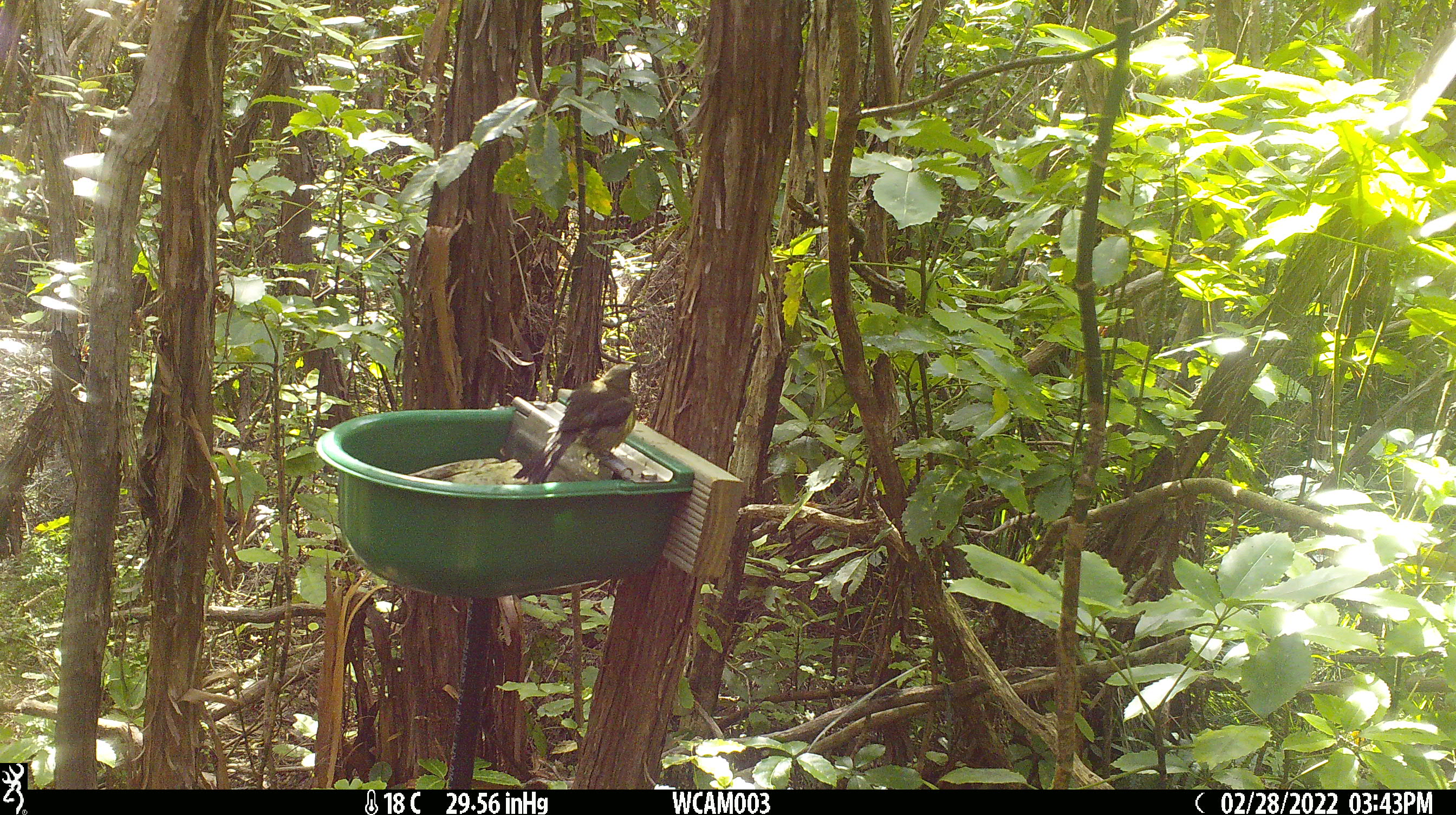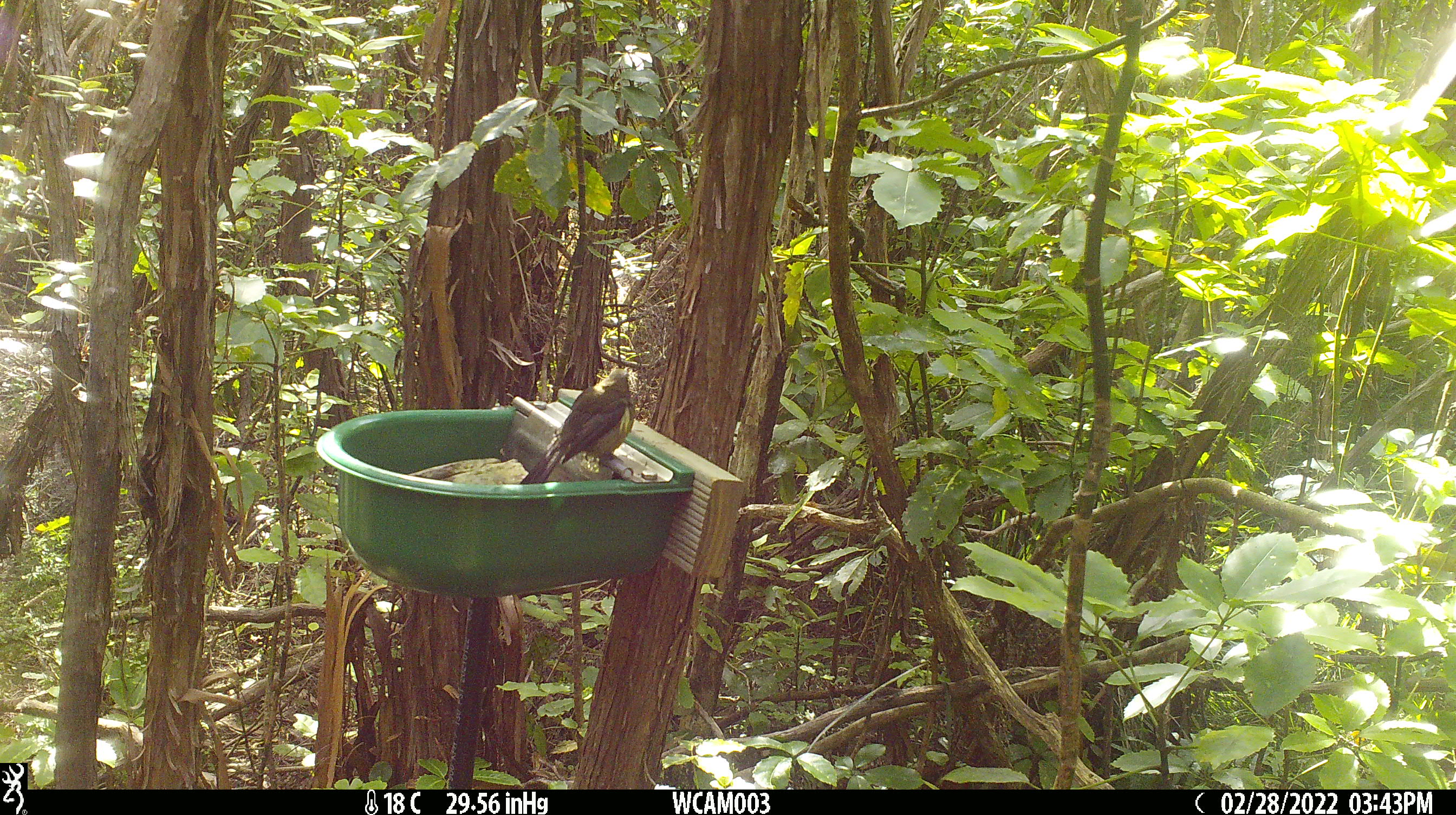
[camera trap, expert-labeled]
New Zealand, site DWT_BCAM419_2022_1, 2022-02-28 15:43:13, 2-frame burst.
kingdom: Animalia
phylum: Chordata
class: Aves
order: Passeriformes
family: Meliphagidae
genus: Anthornis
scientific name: Anthornis melanura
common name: new zealand bellbird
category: bellbird